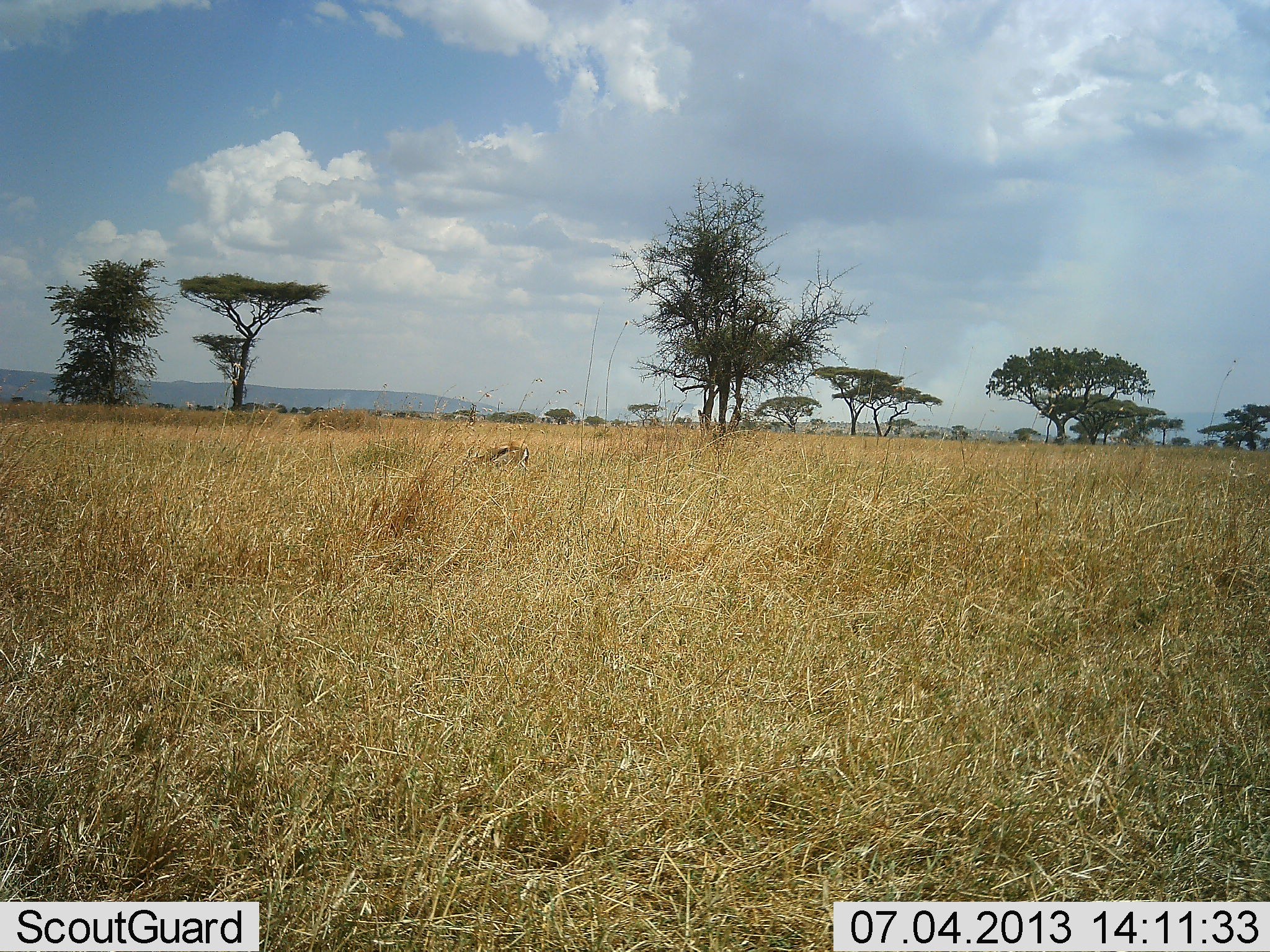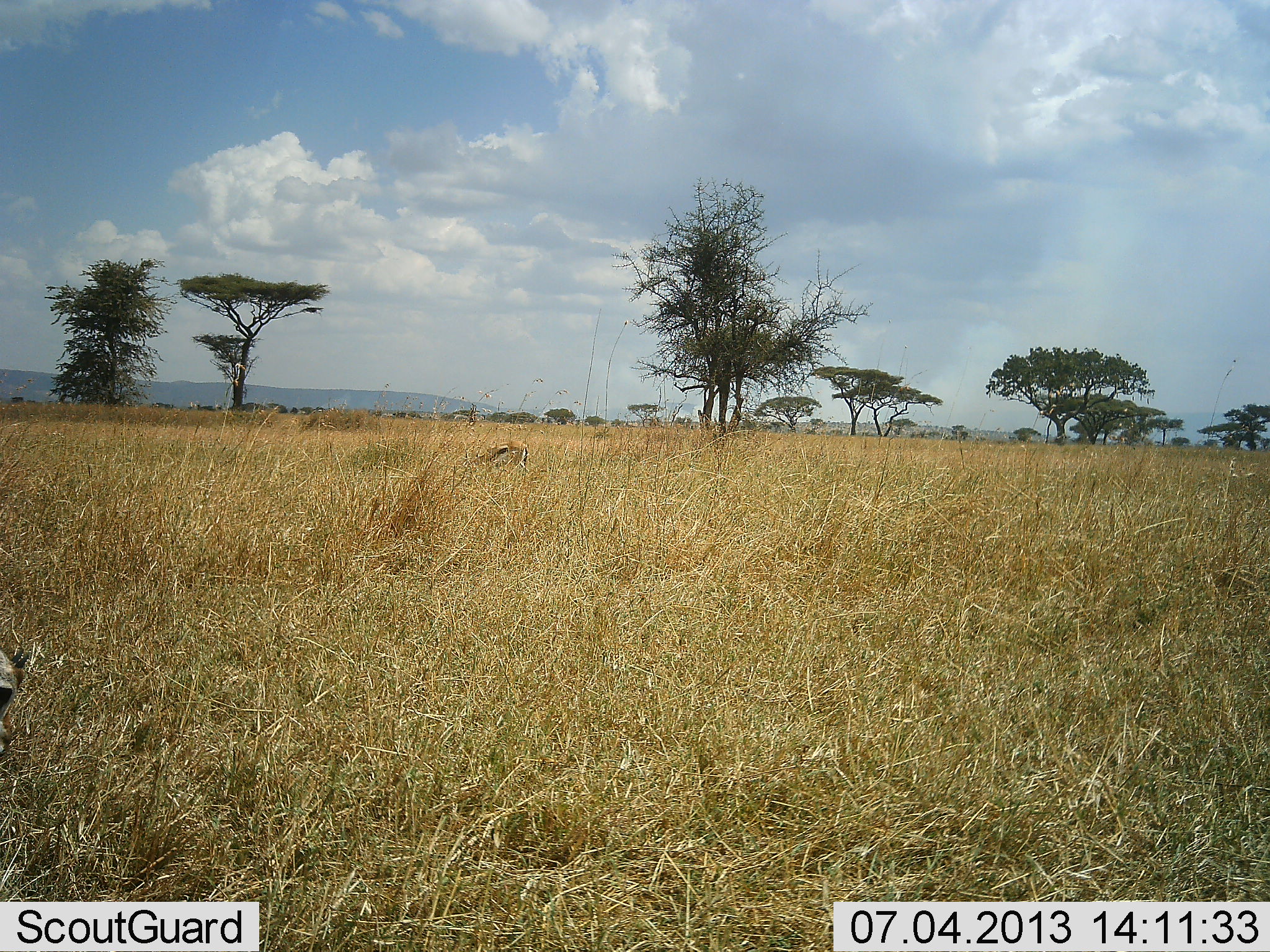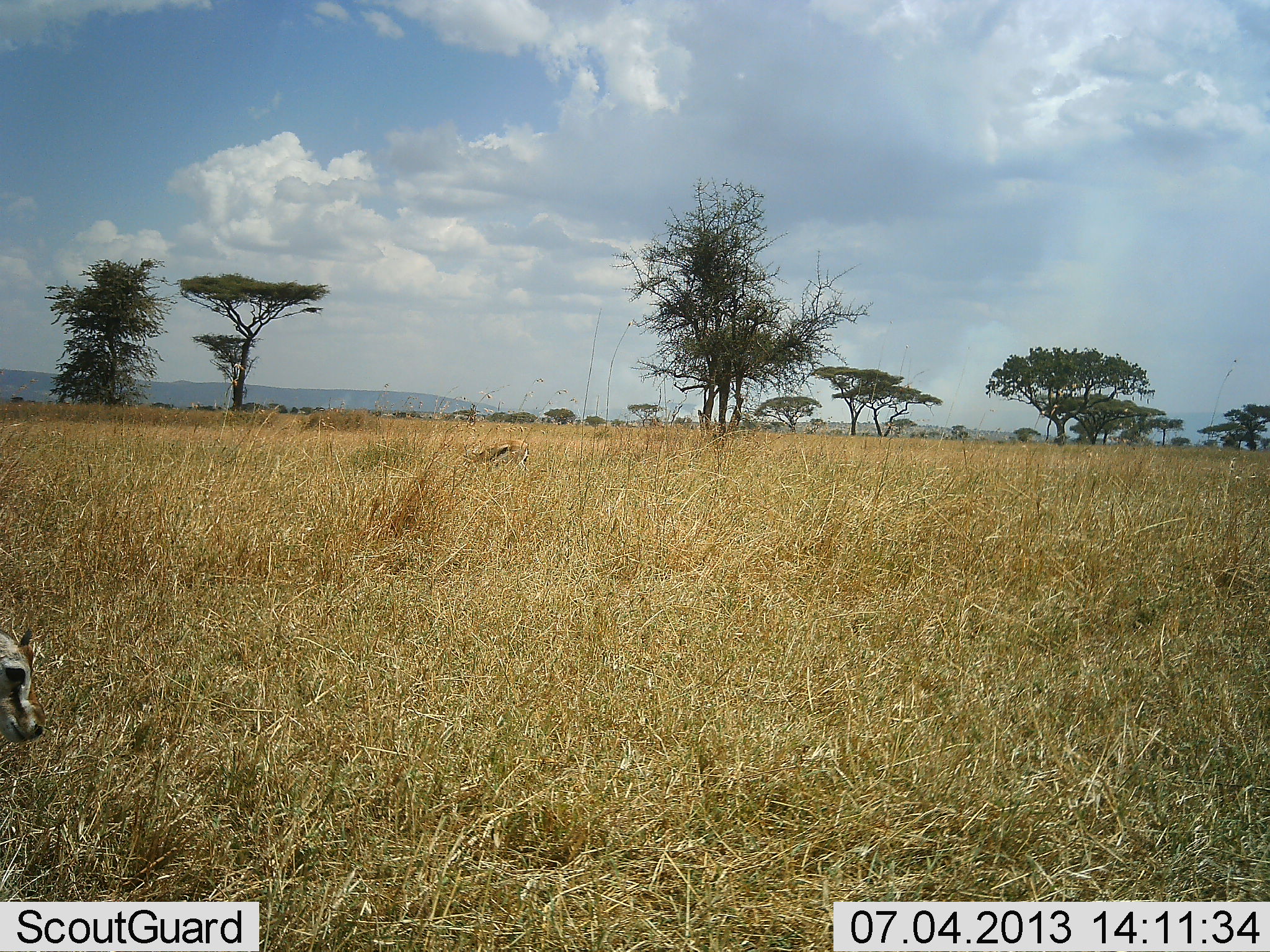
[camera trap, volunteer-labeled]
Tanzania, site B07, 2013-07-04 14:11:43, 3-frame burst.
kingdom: Animalia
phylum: Chordata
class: Mammalia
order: Artiodactyla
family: Bovidae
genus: Eudorcas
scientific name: Eudorcas thomsonii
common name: thomson's gazelle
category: gazellethomsons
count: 2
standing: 20%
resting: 0%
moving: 30%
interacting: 0%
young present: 20%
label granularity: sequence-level